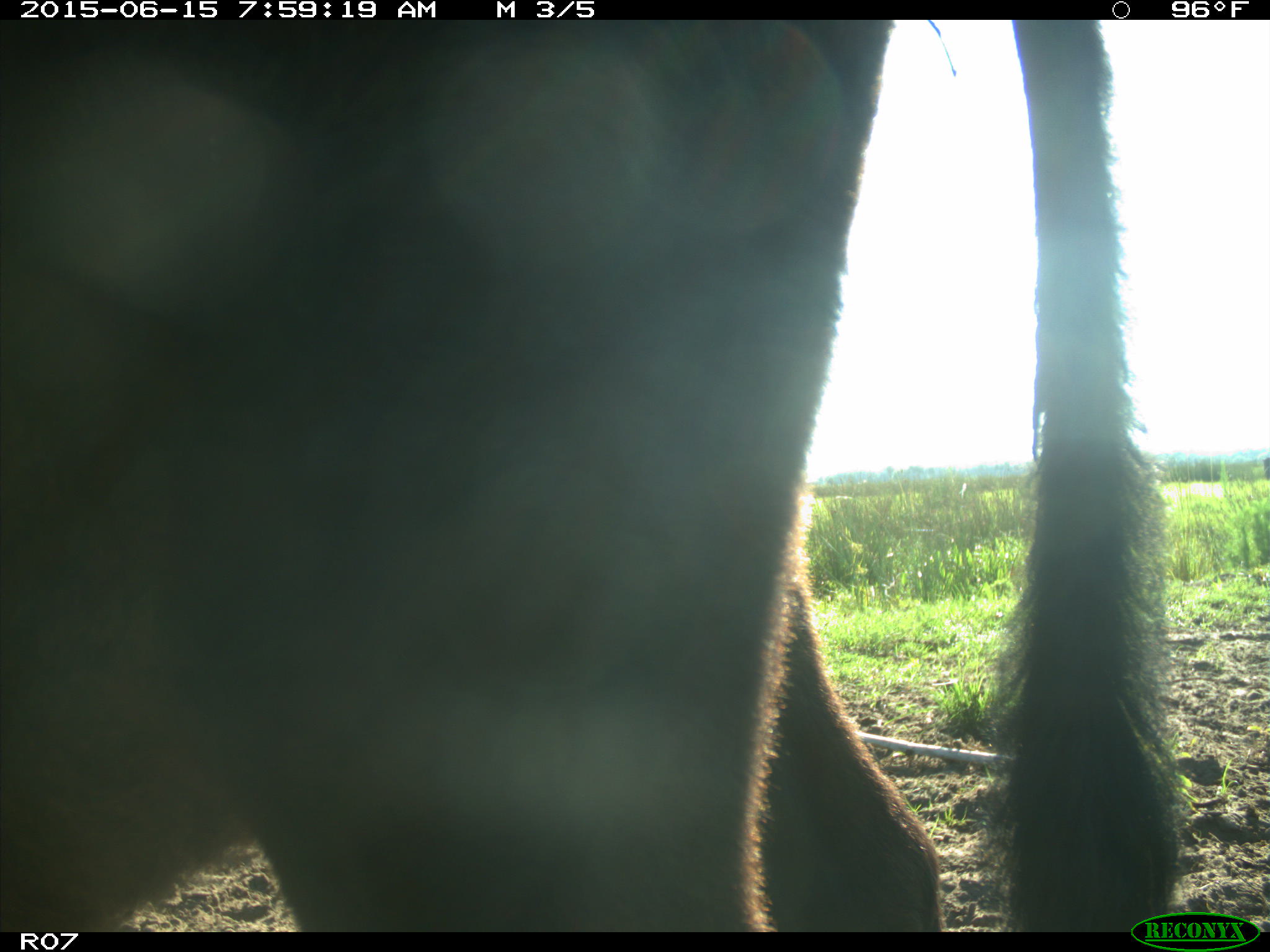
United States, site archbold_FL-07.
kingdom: Animalia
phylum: Chordata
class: Mammalia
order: Artiodactyla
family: Bovidae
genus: Bos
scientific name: Bos taurus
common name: domestic cow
Bos taurus (domestic cow).